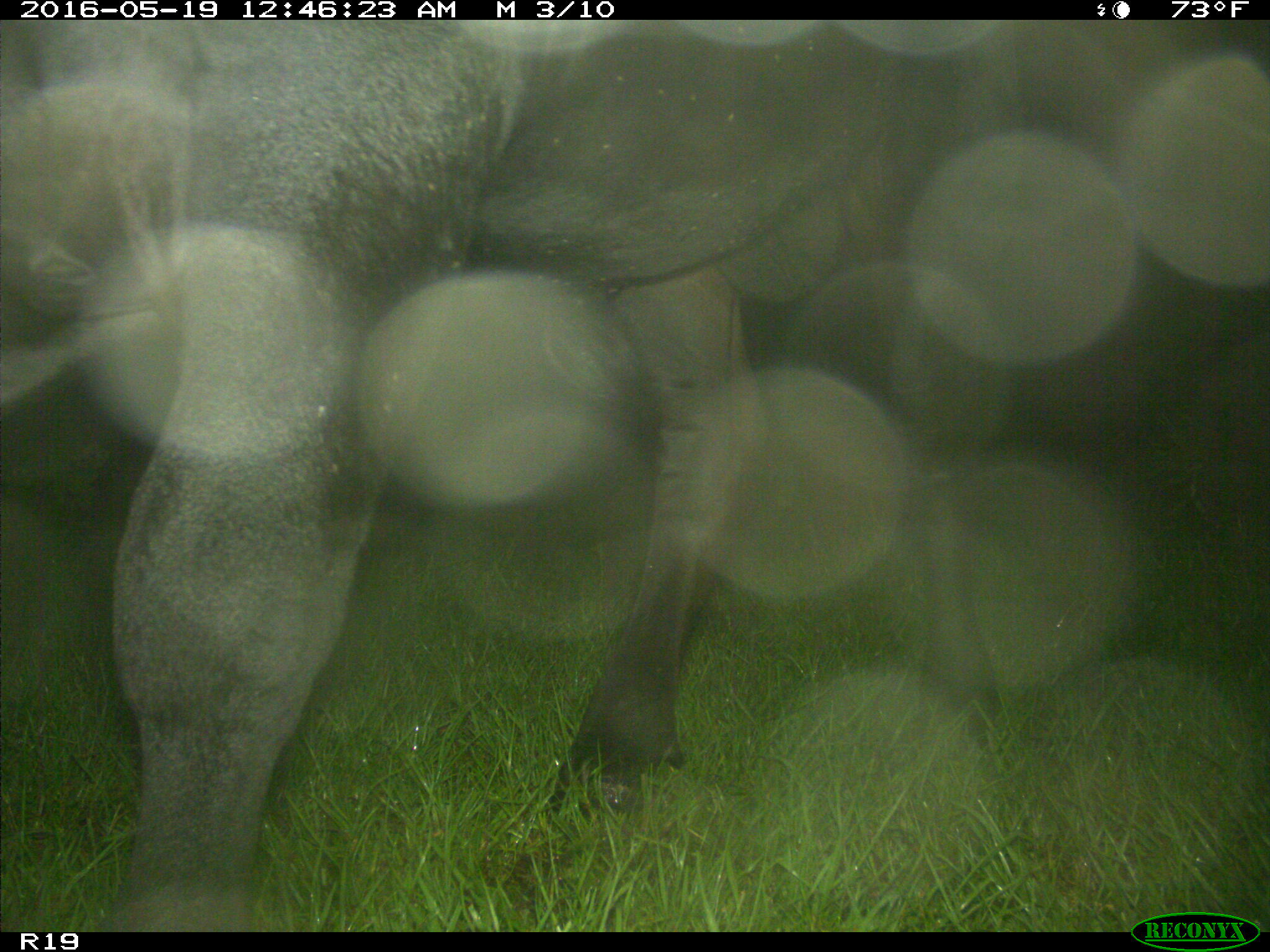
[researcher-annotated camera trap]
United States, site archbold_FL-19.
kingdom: Animalia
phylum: Chordata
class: Mammalia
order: Artiodactyla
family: Bovidae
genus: Bos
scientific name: Bos taurus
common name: domestic cow